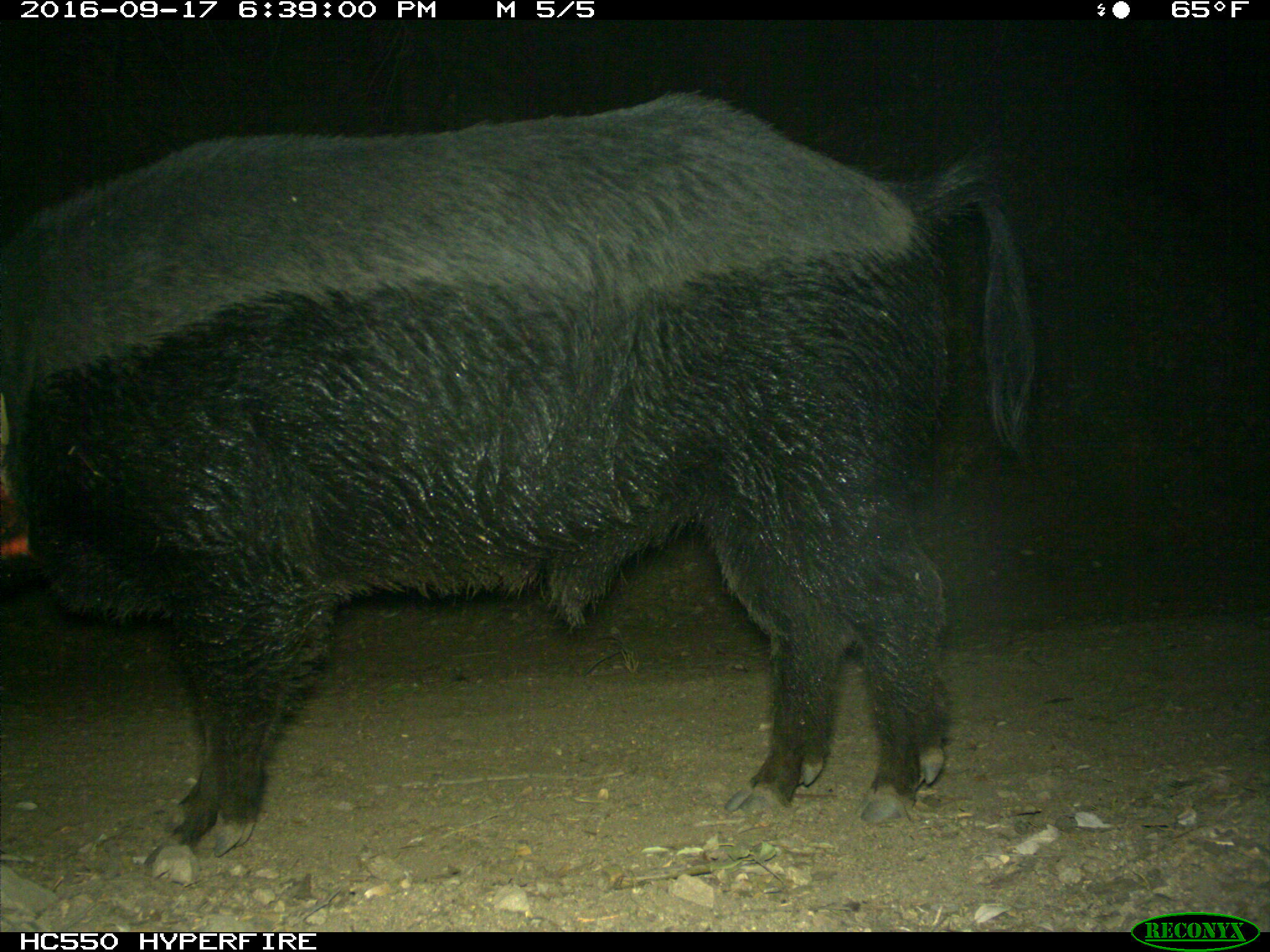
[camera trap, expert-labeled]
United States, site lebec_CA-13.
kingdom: Animalia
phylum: Chordata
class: Mammalia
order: Artiodactyla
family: Suidae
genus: Sus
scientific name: Sus scrofa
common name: wild boar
Sus scrofa (wild boar).